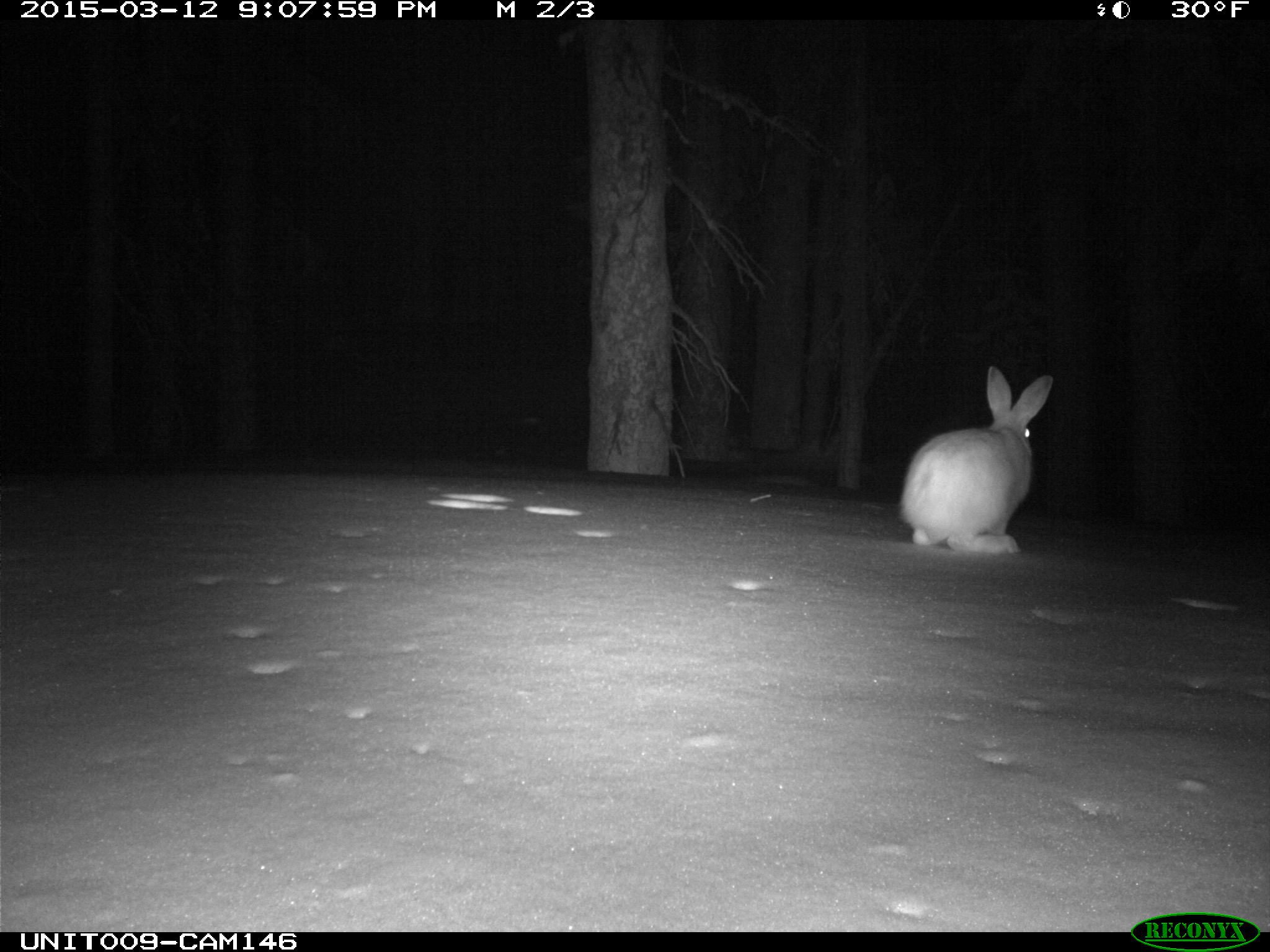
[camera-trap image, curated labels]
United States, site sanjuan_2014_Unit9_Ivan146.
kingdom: Animalia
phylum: Chordata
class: Mammalia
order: Lagomorpha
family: Leporidae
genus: Lepus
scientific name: Lepus americanus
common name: snowshoe hare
Lepus americanus (snowshoe hare).